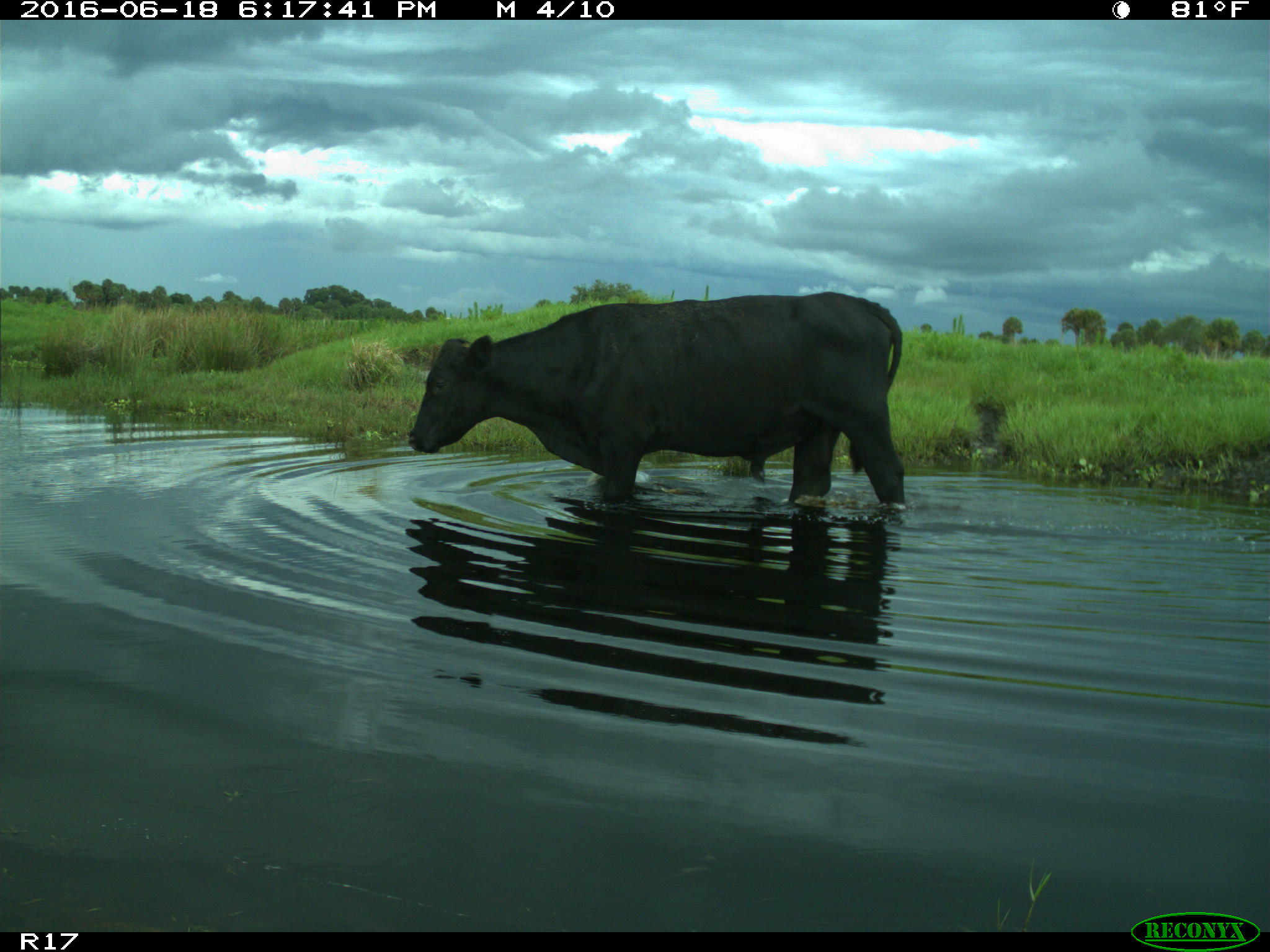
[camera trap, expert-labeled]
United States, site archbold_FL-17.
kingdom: Animalia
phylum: Chordata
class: Mammalia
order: Artiodactyla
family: Bovidae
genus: Bos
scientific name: Bos taurus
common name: domestic cow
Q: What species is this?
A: Bos taurus (domestic cow).